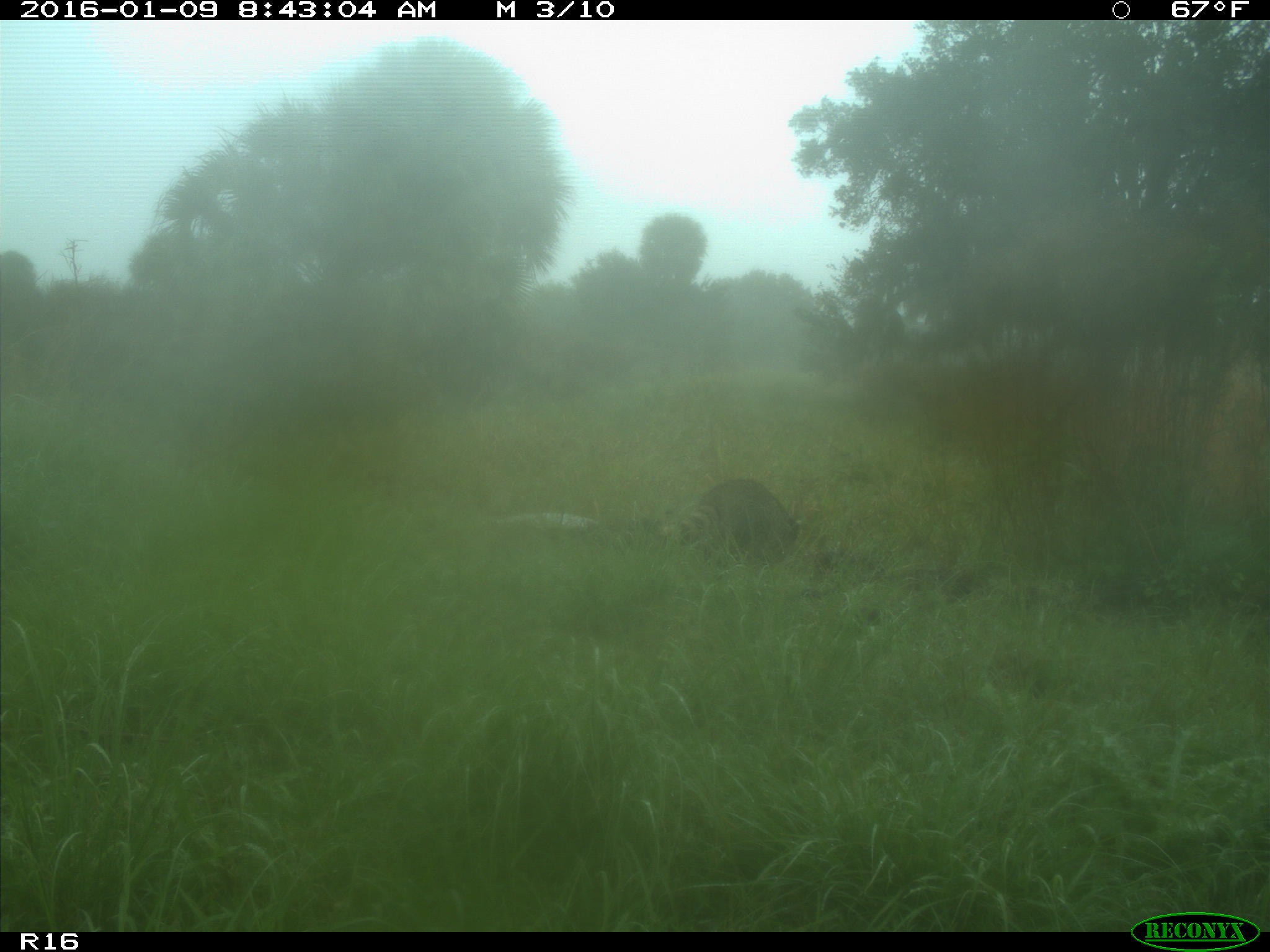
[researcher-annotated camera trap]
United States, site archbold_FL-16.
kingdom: Animalia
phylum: Chordata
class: Mammalia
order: Carnivora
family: Procyonidae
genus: Procyon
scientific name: Procyon lotor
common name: common raccoon